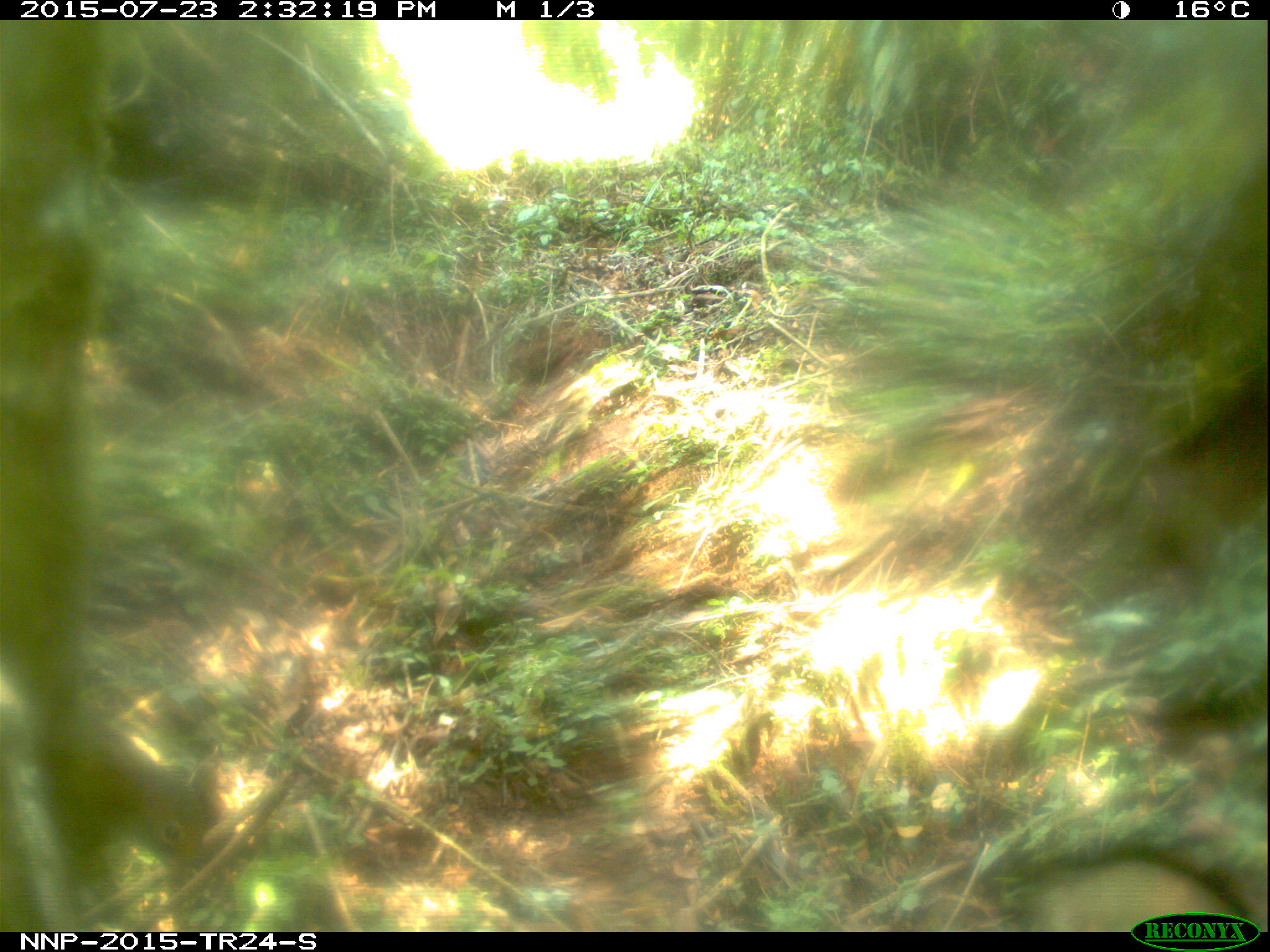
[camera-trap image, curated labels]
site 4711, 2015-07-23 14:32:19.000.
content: unidentified animal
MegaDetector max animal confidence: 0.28